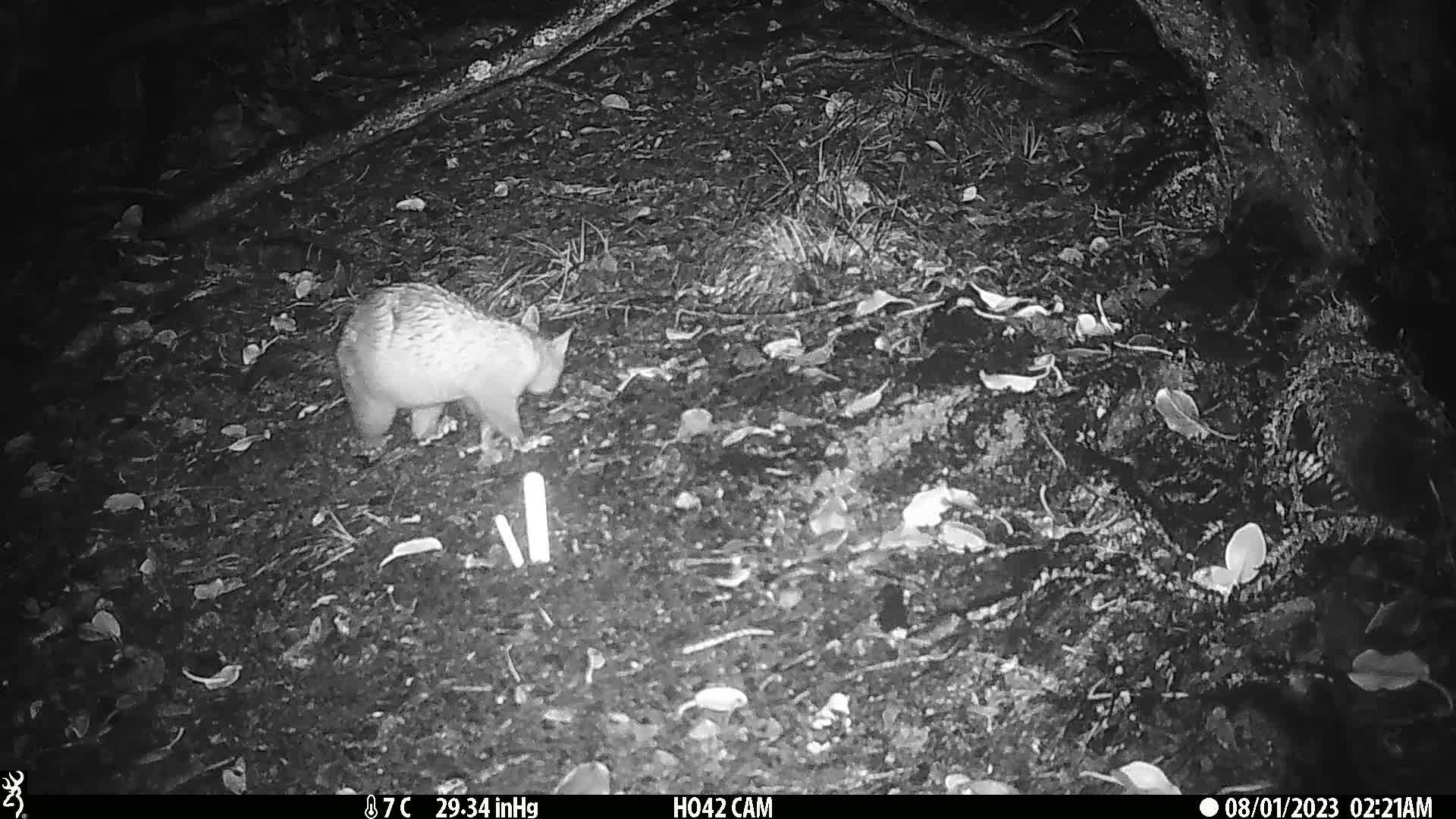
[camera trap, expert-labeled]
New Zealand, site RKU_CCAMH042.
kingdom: Animalia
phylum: Chordata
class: Mammalia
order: Diprotodontia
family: Phalangeridae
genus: Trichosurus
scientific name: Trichosurus vulpecula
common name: common brushtail possum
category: possum